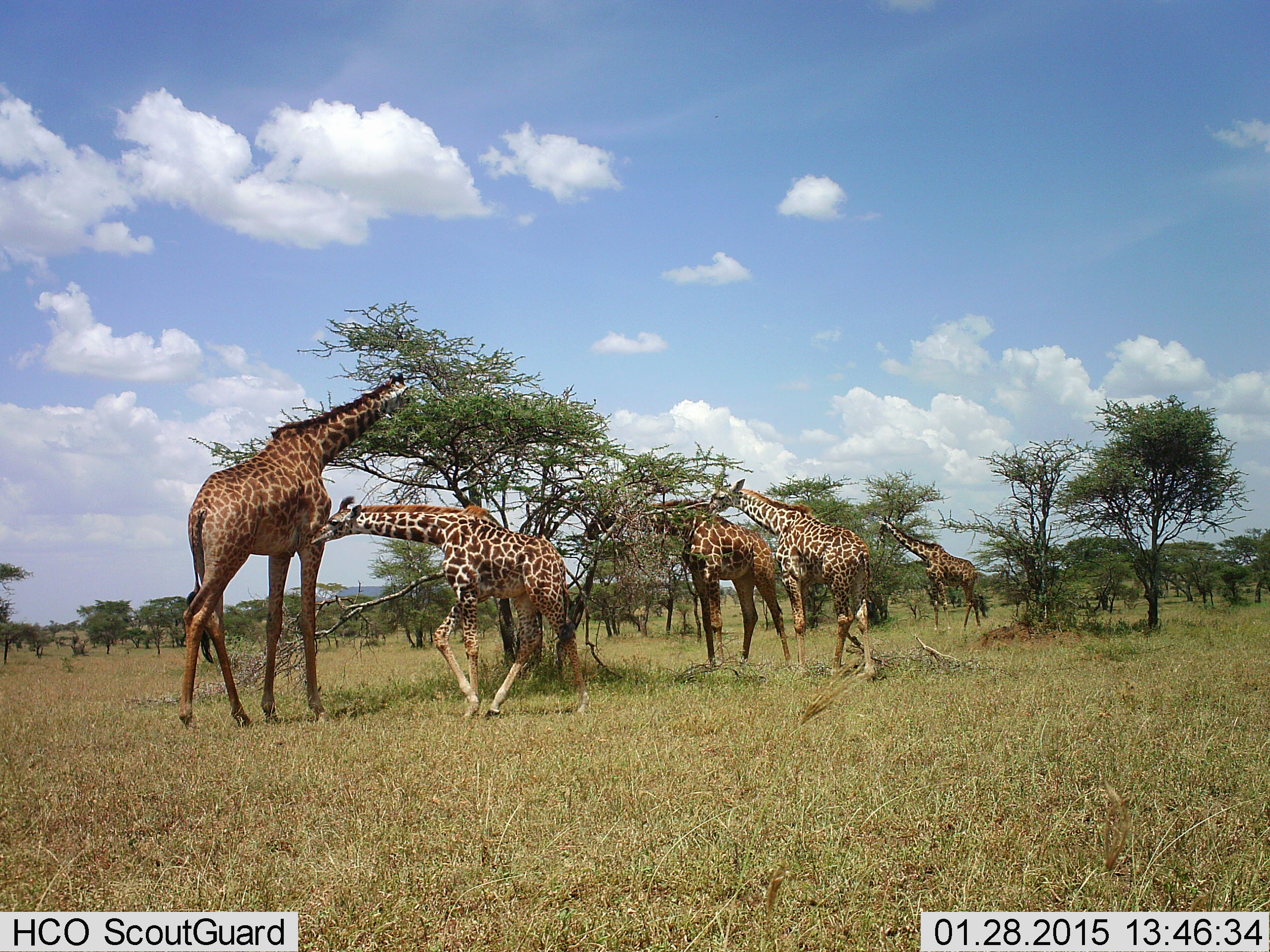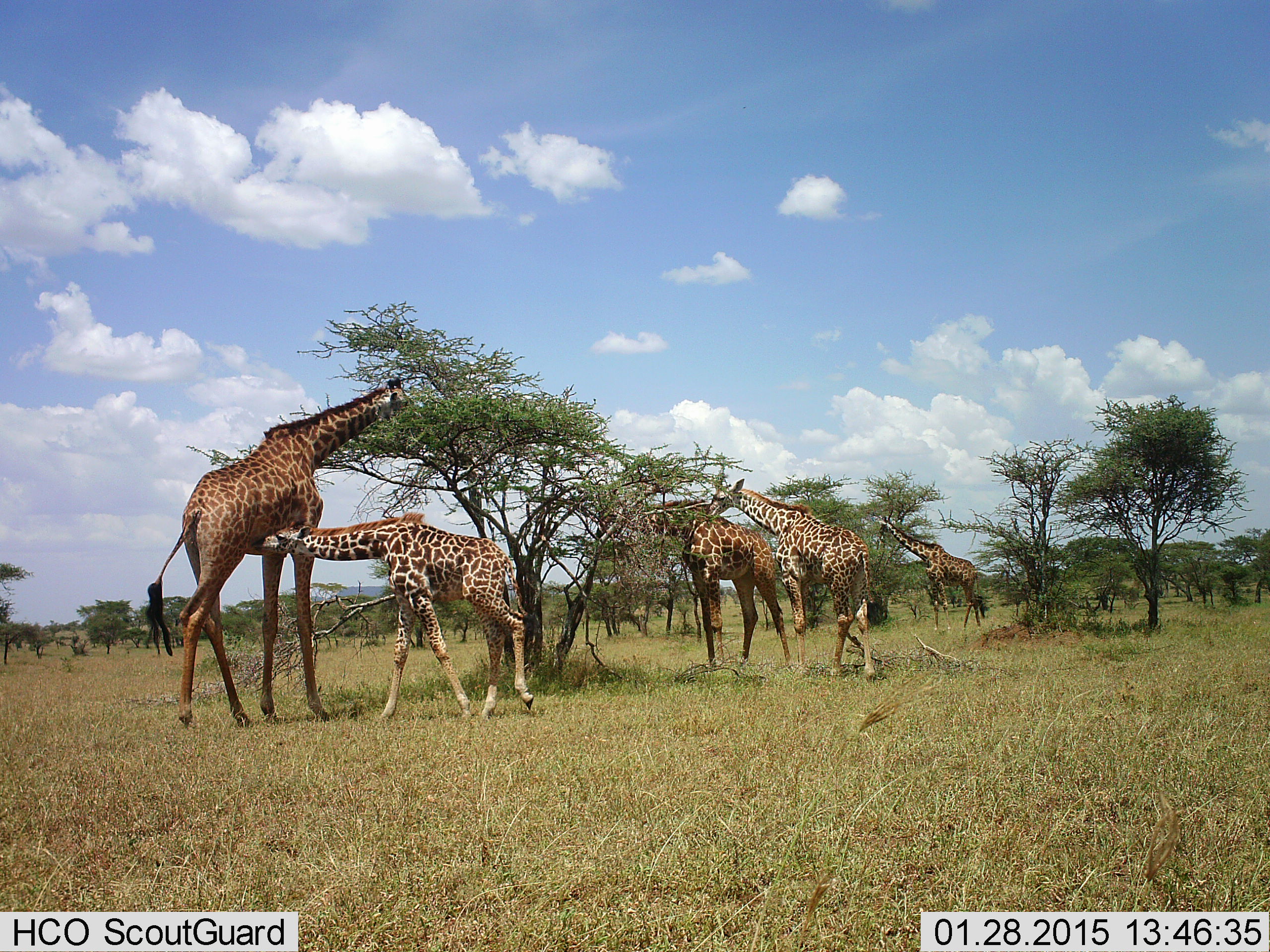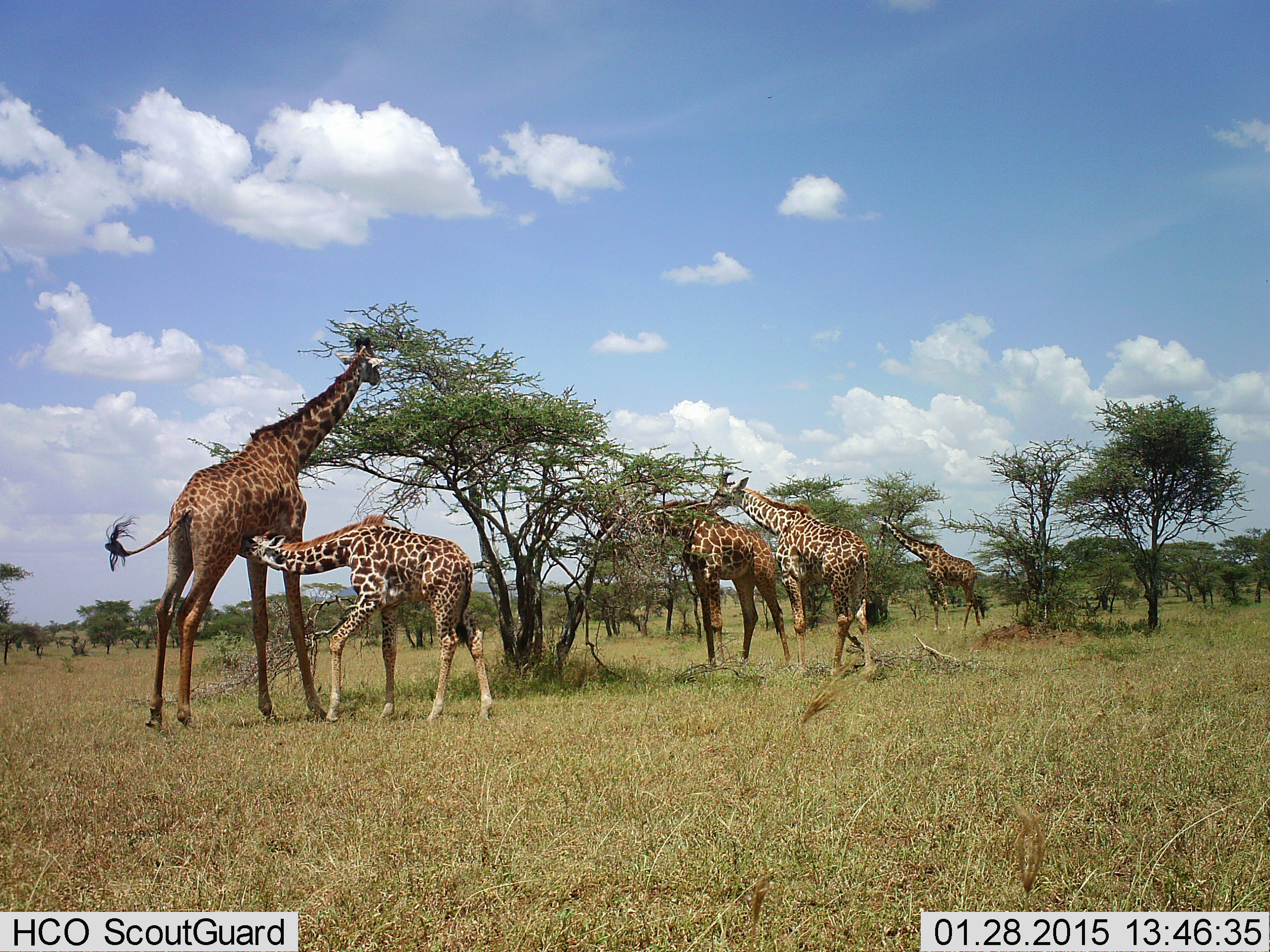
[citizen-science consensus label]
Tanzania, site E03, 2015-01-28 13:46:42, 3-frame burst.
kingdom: Animalia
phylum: Chordata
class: Mammalia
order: Artiodactyla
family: Giraffidae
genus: Giraffa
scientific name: Giraffa camelopardalis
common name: giraffe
Giraffe (Giraffa camelopardalis), count 5. Behavior (volunteer vote fractions): standing 80%, resting 0%, moving 10%, interacting 50%. Young present (vote fraction): 90%. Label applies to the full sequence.